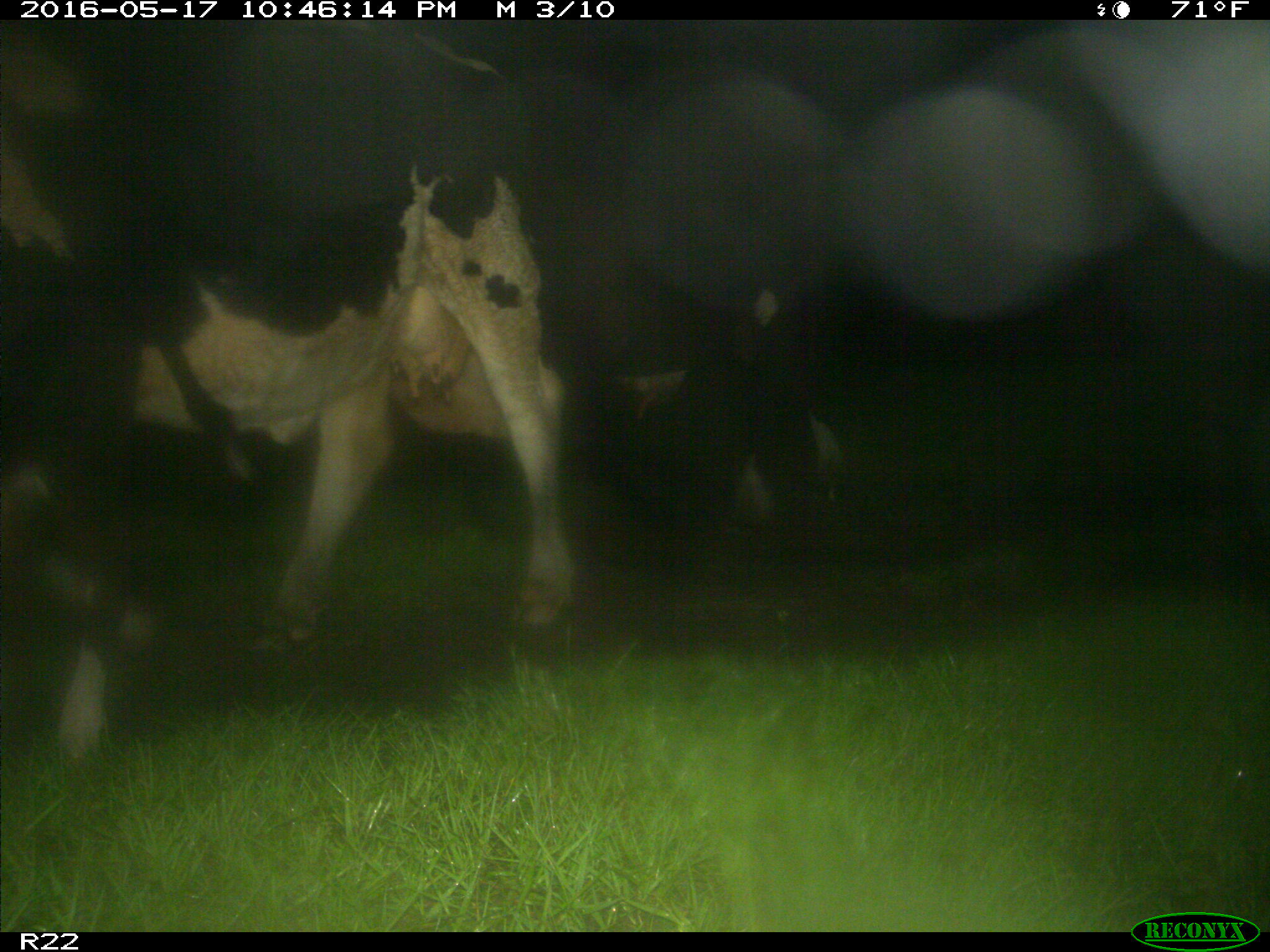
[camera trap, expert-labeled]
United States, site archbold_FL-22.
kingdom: Animalia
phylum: Chordata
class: Mammalia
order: Artiodactyla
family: Bovidae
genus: Bos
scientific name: Bos taurus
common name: domestic cow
Bos taurus (domestic cow).